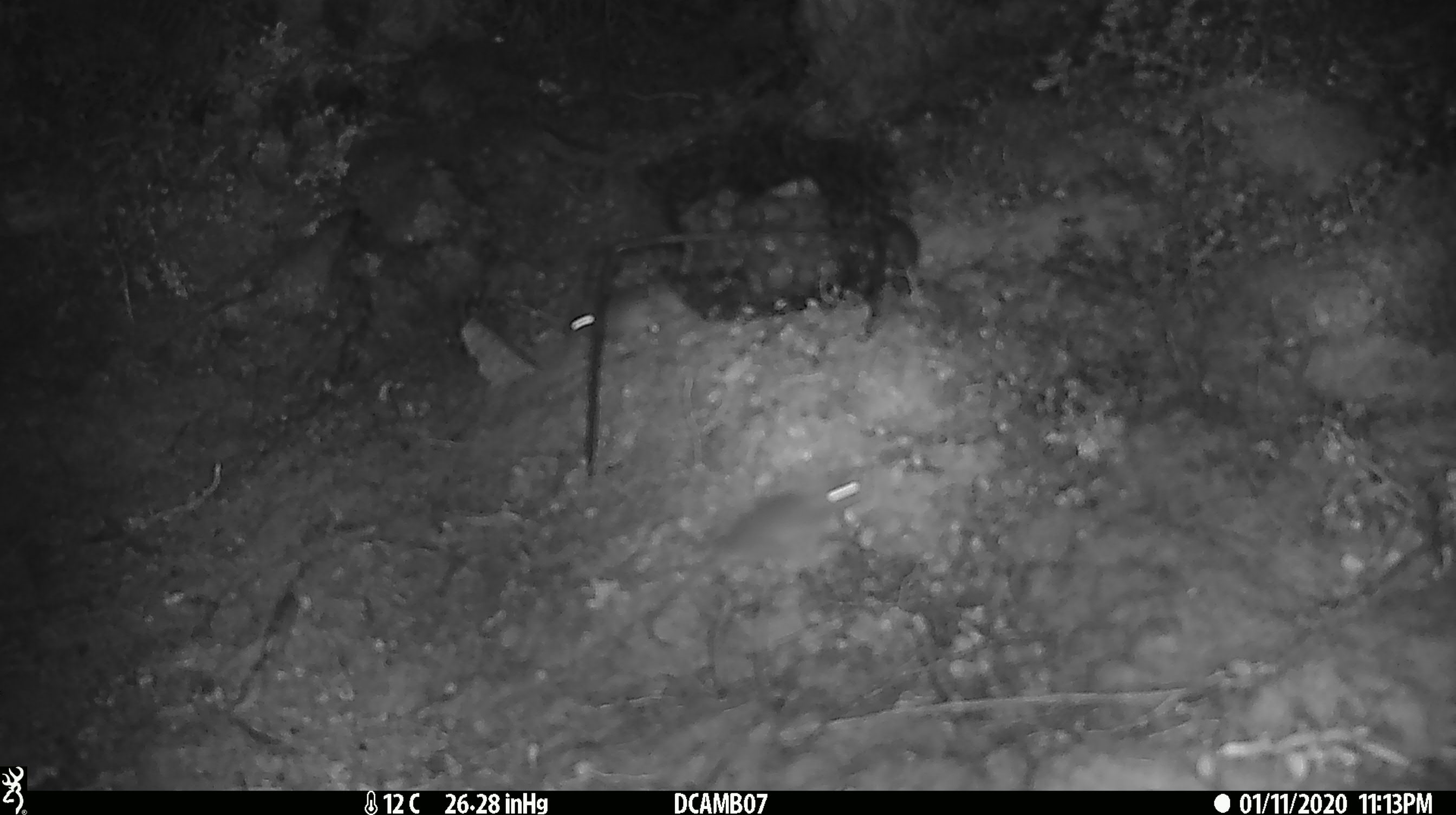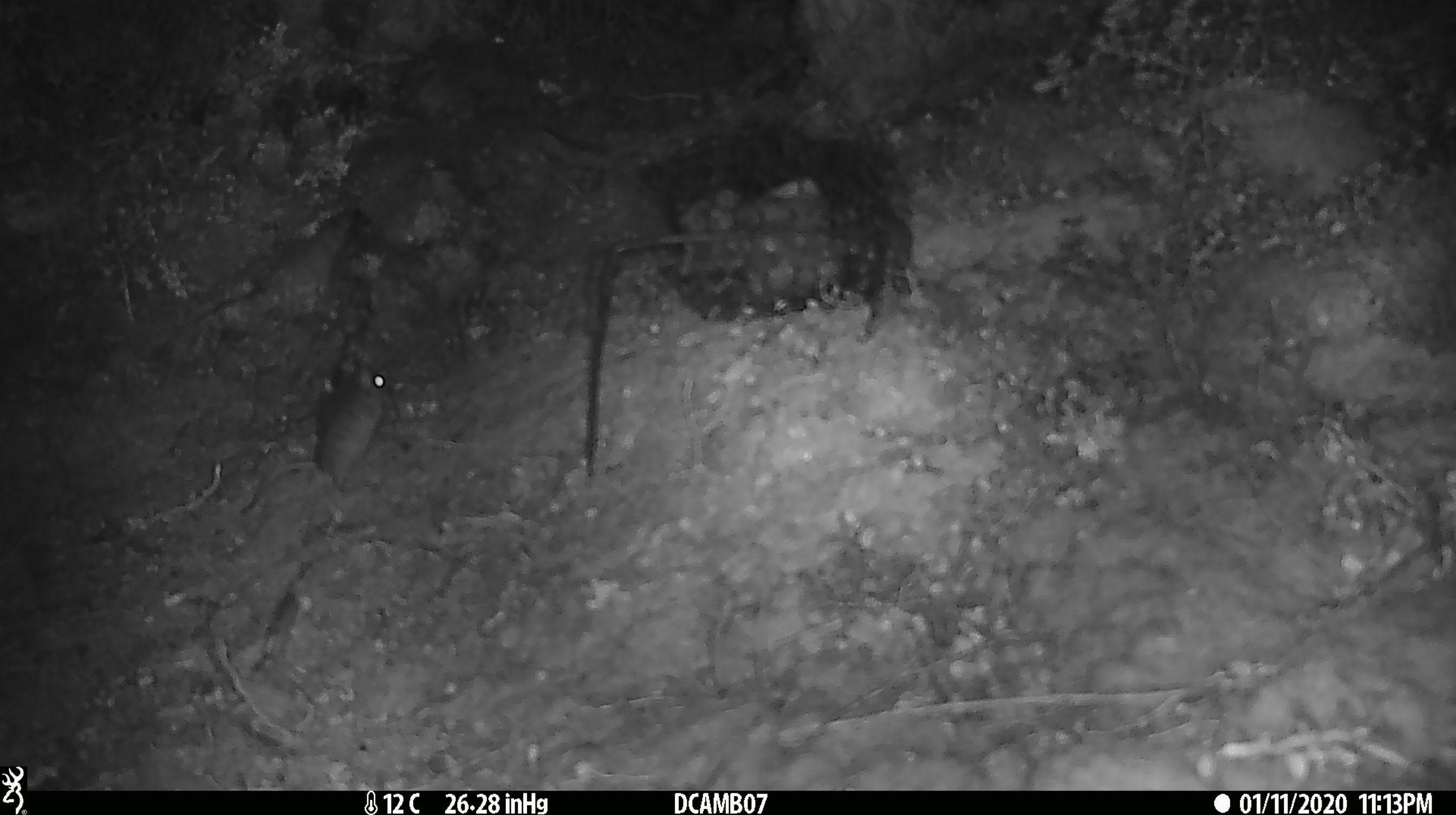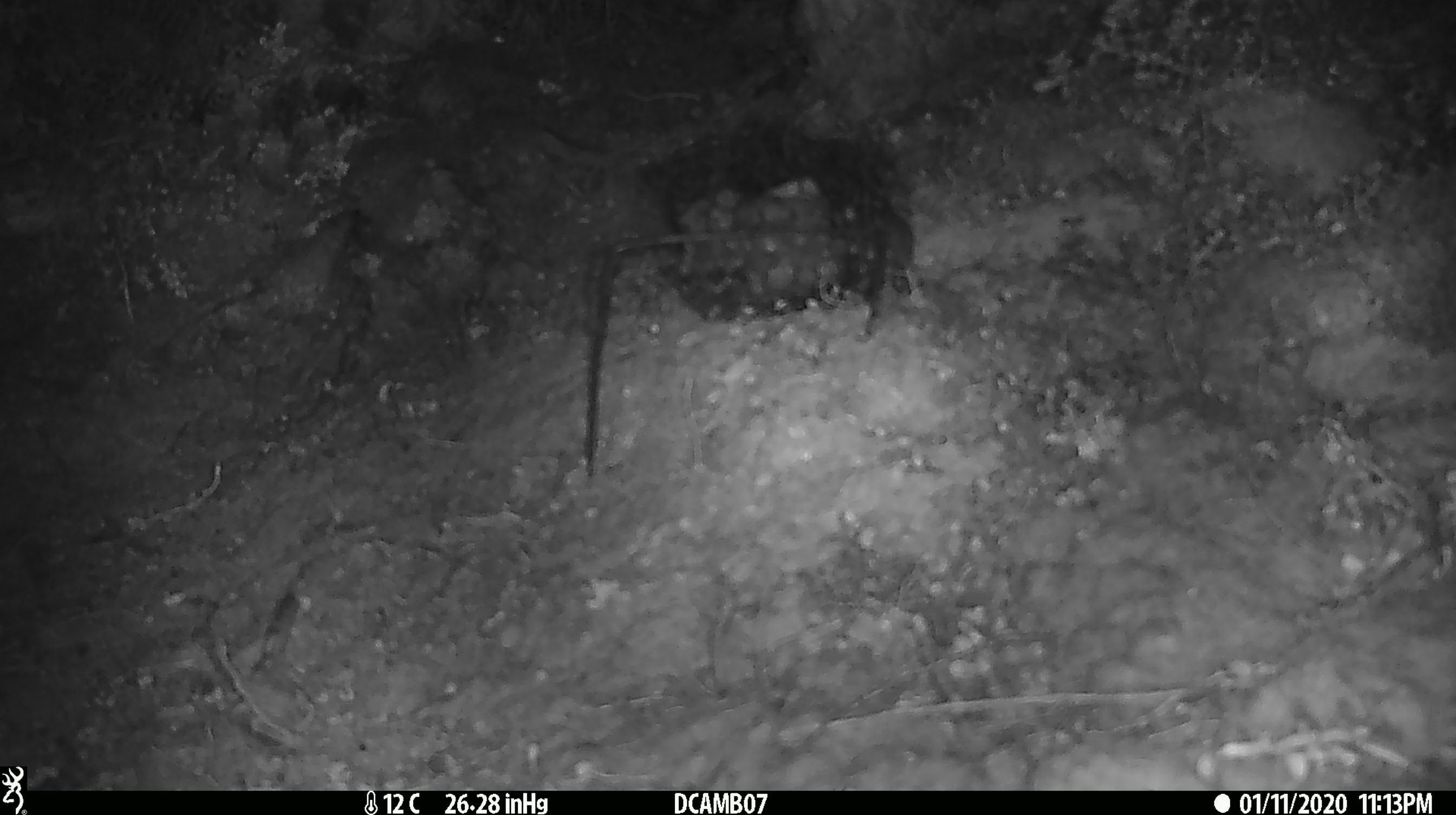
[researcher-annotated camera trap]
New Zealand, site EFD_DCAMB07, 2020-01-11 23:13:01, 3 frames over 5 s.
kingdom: Animalia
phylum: Chordata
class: Mammalia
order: Rodentia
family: Muridae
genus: Mus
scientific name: Mus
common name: mouse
Mouse (Mus).